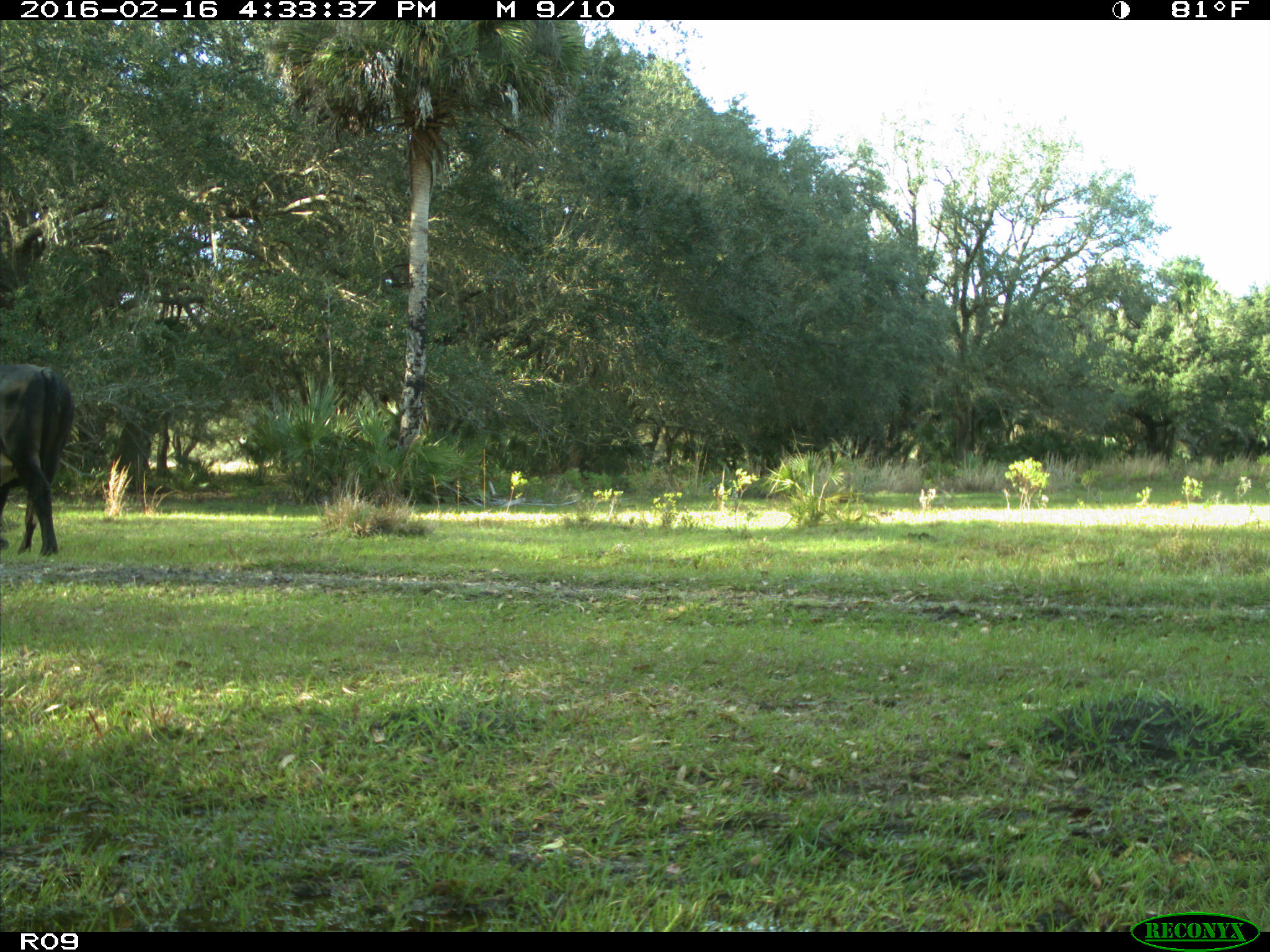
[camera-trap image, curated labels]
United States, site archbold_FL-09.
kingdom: Animalia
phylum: Chordata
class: Mammalia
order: Artiodactyla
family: Bovidae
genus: Bos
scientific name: Bos taurus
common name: domestic cow